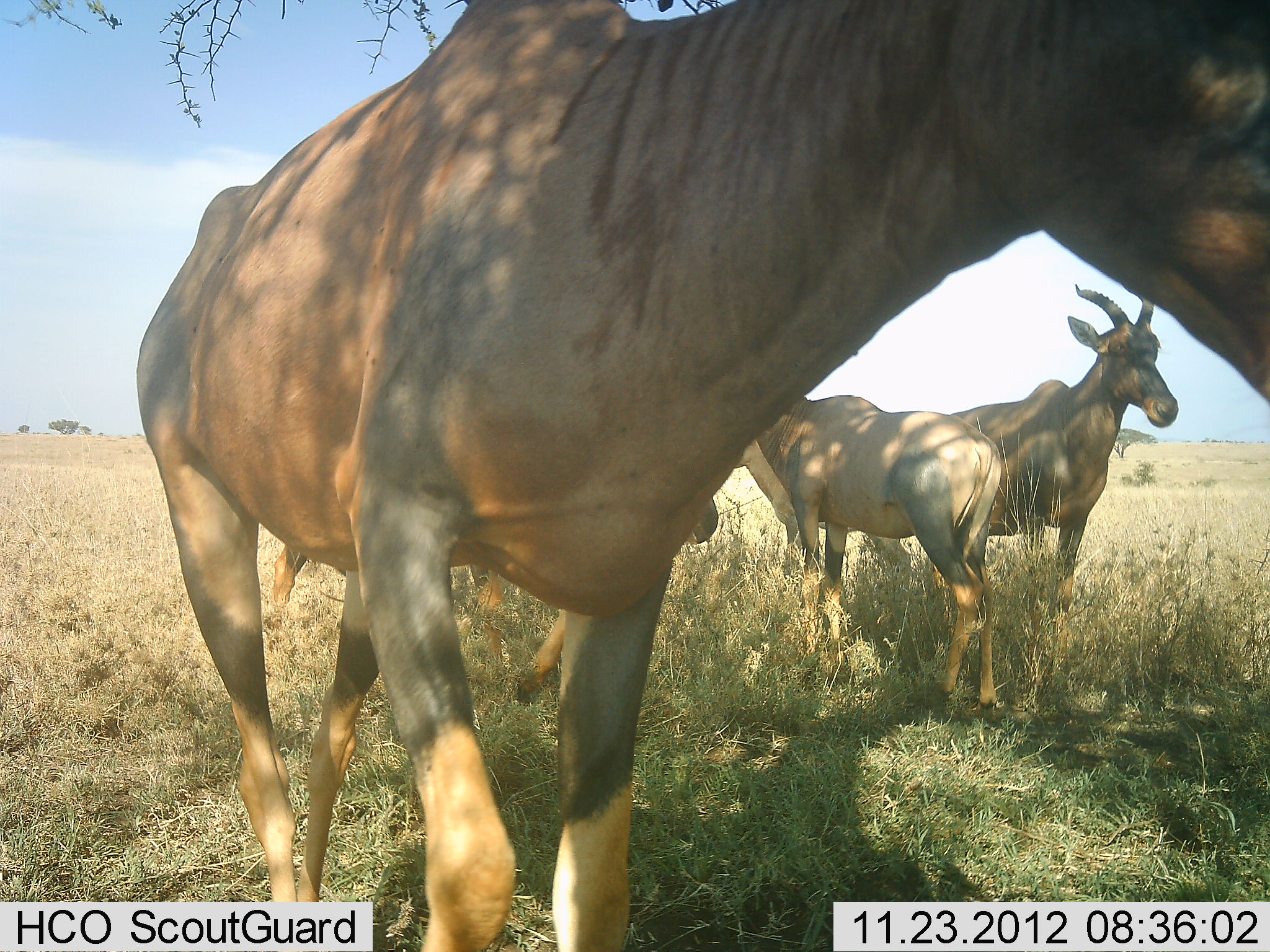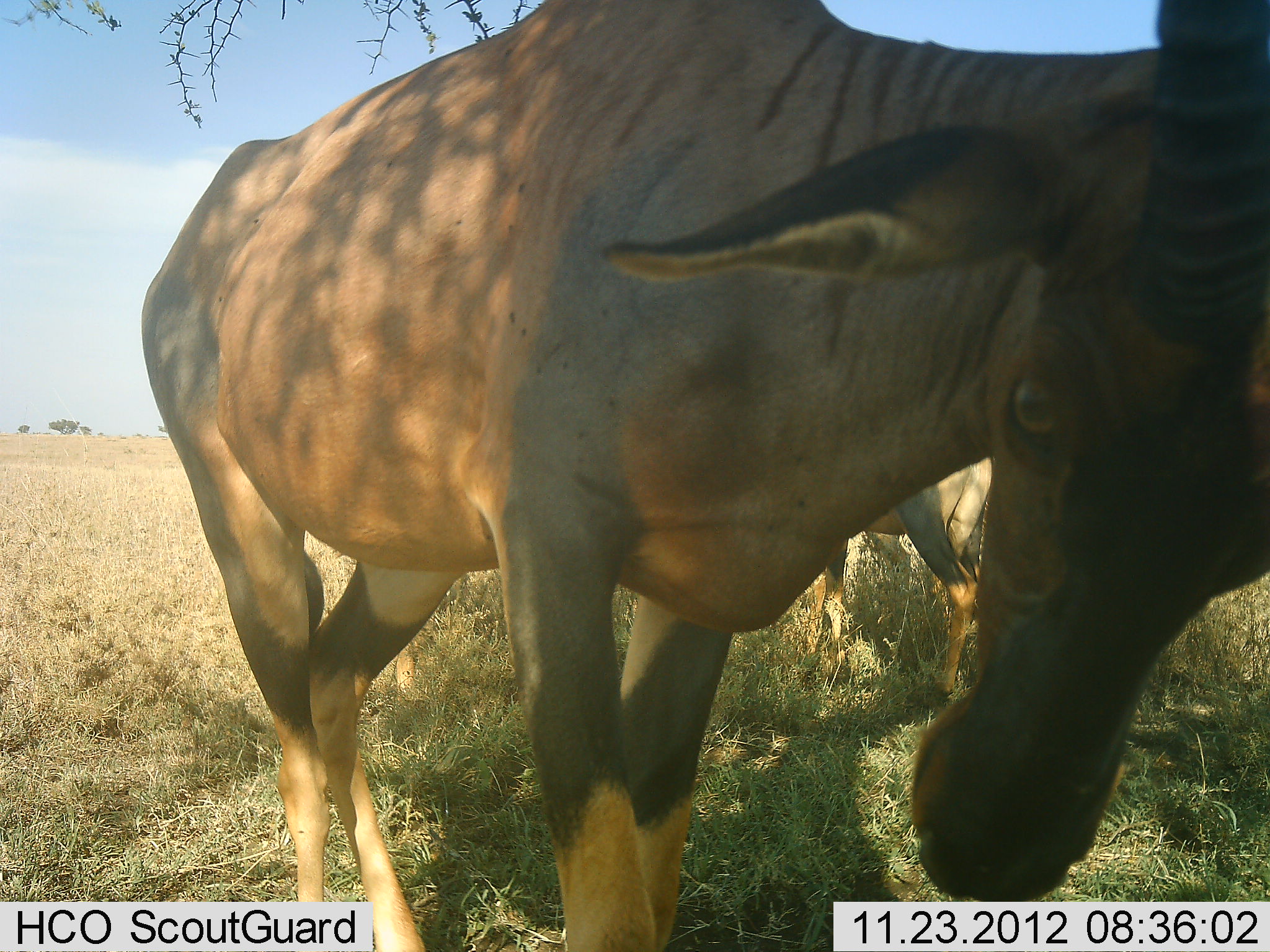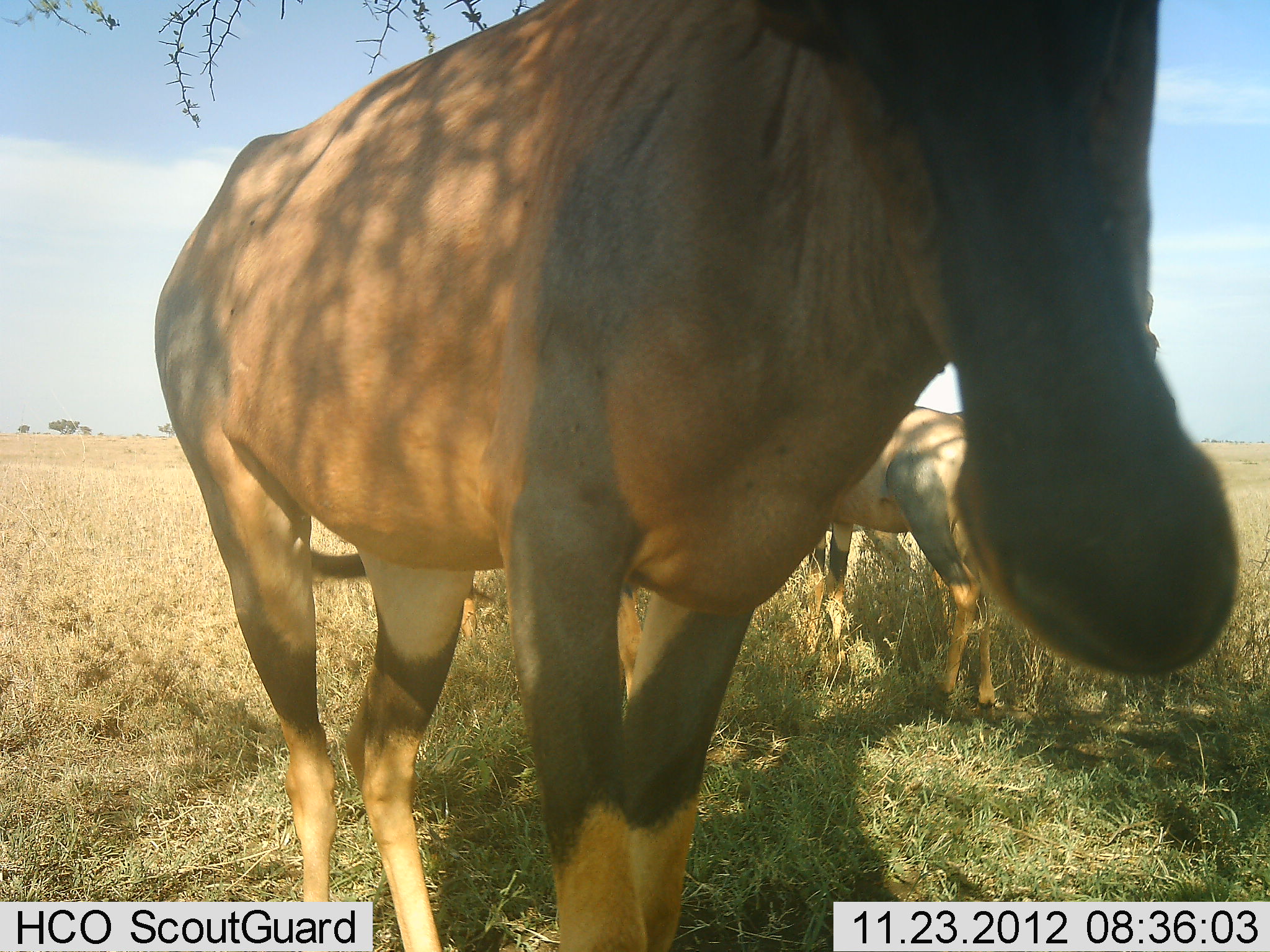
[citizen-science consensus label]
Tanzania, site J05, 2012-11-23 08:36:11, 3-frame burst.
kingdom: Animalia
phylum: Chordata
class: Mammalia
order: Artiodactyla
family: Bovidae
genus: Damaliscus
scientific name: Damaliscus lunatus jimela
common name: topi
Topi (Damaliscus lunatus jimela), count 4. Behavior (volunteer vote fractions): standing 90%, resting 0%, moving 30%, interacting 10%. Young present (vote fraction): 10%. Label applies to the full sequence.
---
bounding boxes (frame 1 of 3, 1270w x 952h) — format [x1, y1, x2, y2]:
animal: [136, 0, 1270, 952]; [865, 284, 1180, 637]; [273, 496, 719, 706]; [734, 394, 1004, 718]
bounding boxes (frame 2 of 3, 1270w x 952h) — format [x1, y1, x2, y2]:
animal: [140, 2, 1270, 950]; [798, 458, 995, 694]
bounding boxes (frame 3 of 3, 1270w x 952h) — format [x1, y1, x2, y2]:
animal: [155, 0, 1238, 951]; [813, 405, 998, 714]